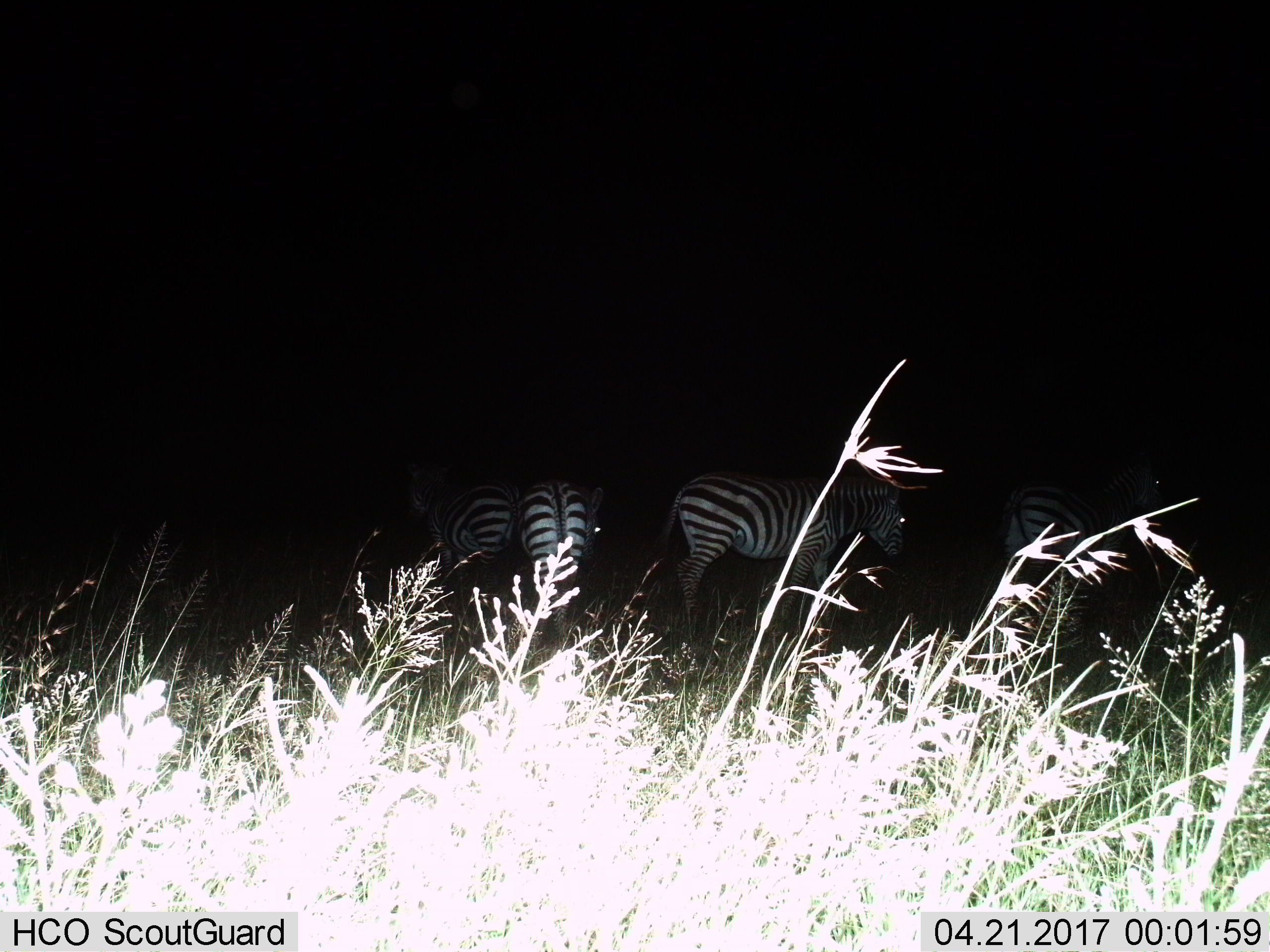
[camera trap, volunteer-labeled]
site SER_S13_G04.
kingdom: Animalia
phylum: Chordata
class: Mammalia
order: Perissodactyla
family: Equidae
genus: Equus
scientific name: Equus quagga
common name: plains zebra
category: zebraplains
Zebraplains (plains zebra) (Equus quagga), count 4. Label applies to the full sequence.